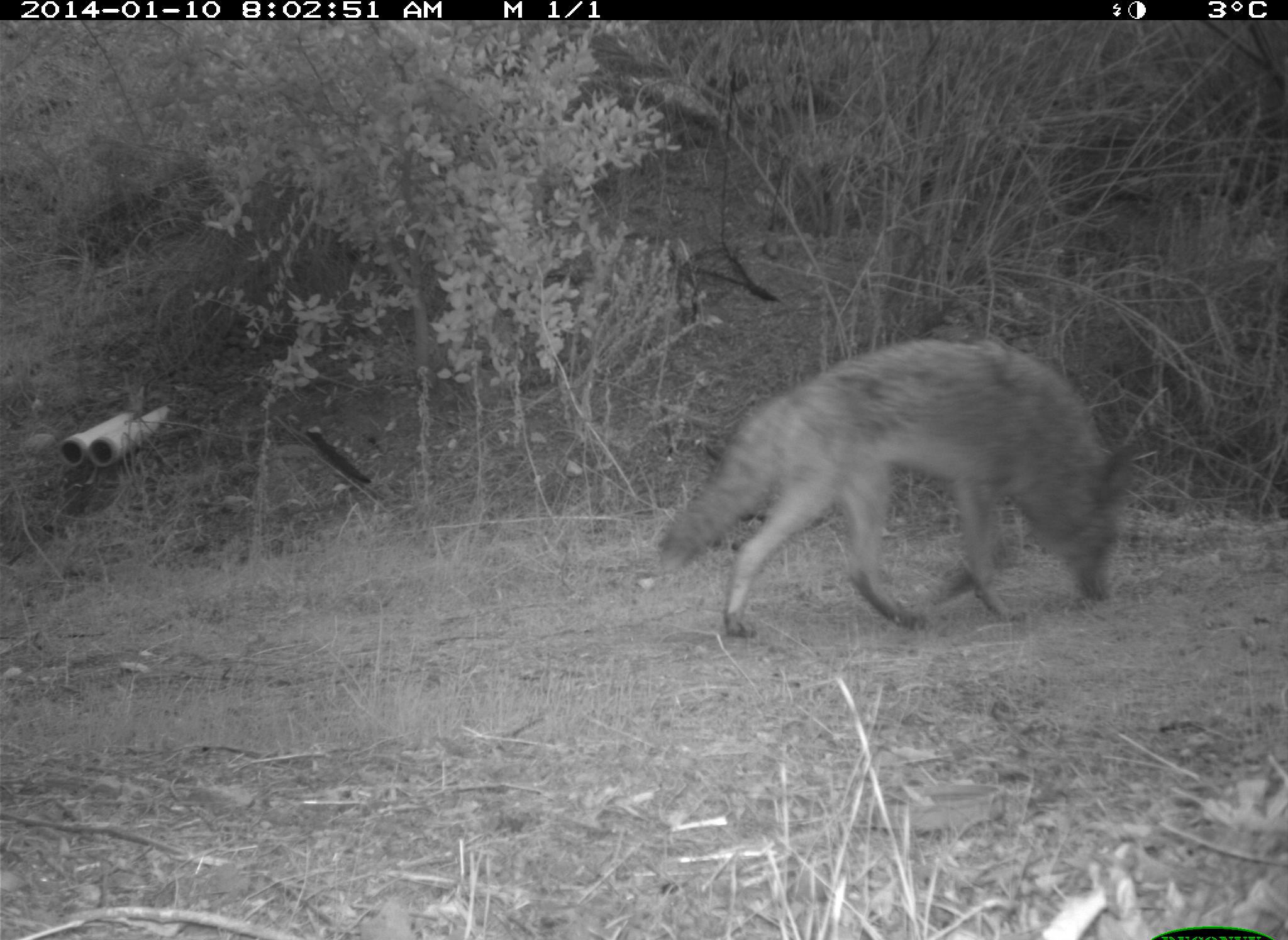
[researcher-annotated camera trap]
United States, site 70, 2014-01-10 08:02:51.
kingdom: Animalia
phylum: Chordata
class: Mammalia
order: Carnivora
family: Canidae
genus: Canis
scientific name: Canis latrans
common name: coyote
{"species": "coyote (Canis latrans)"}